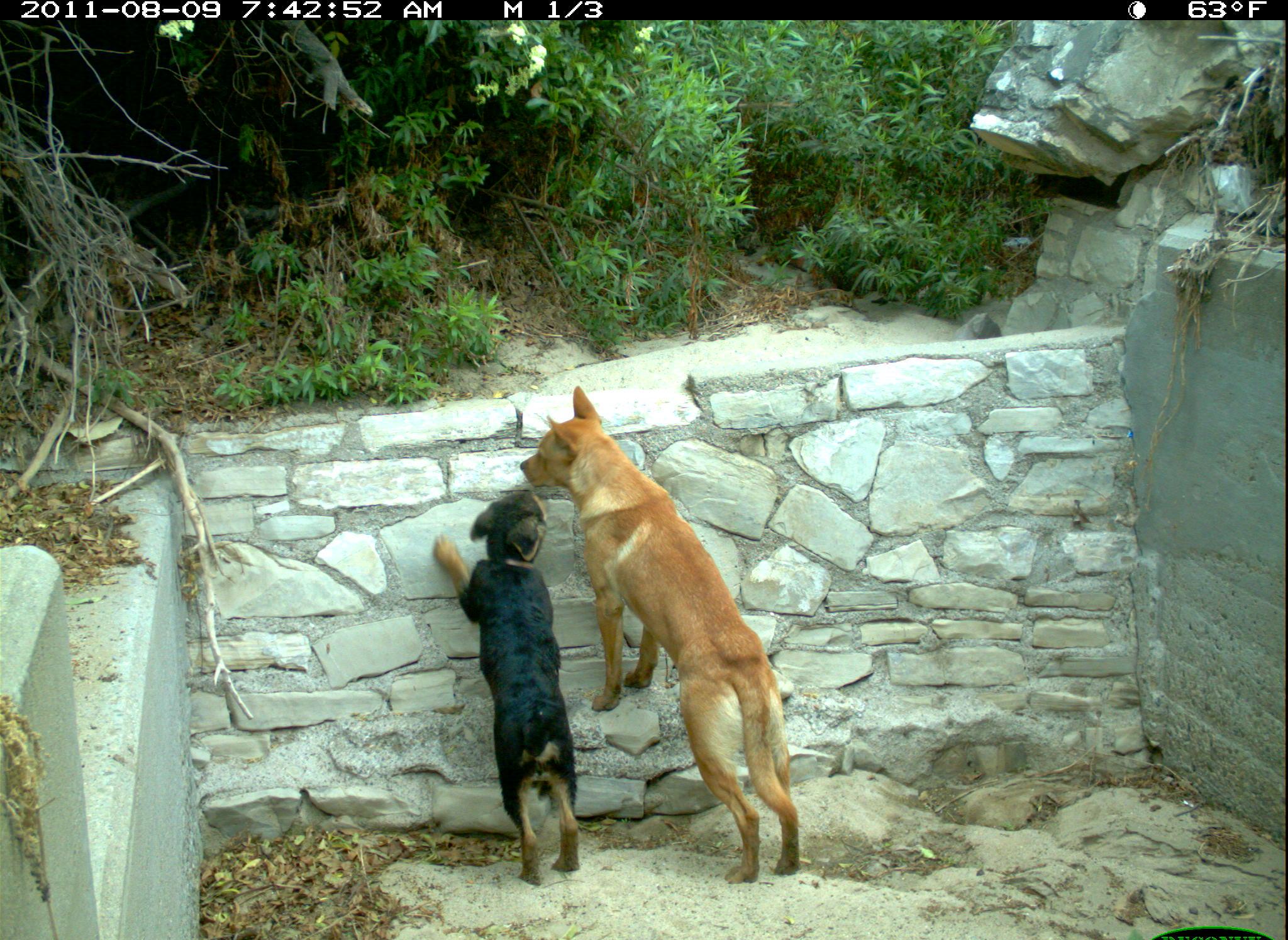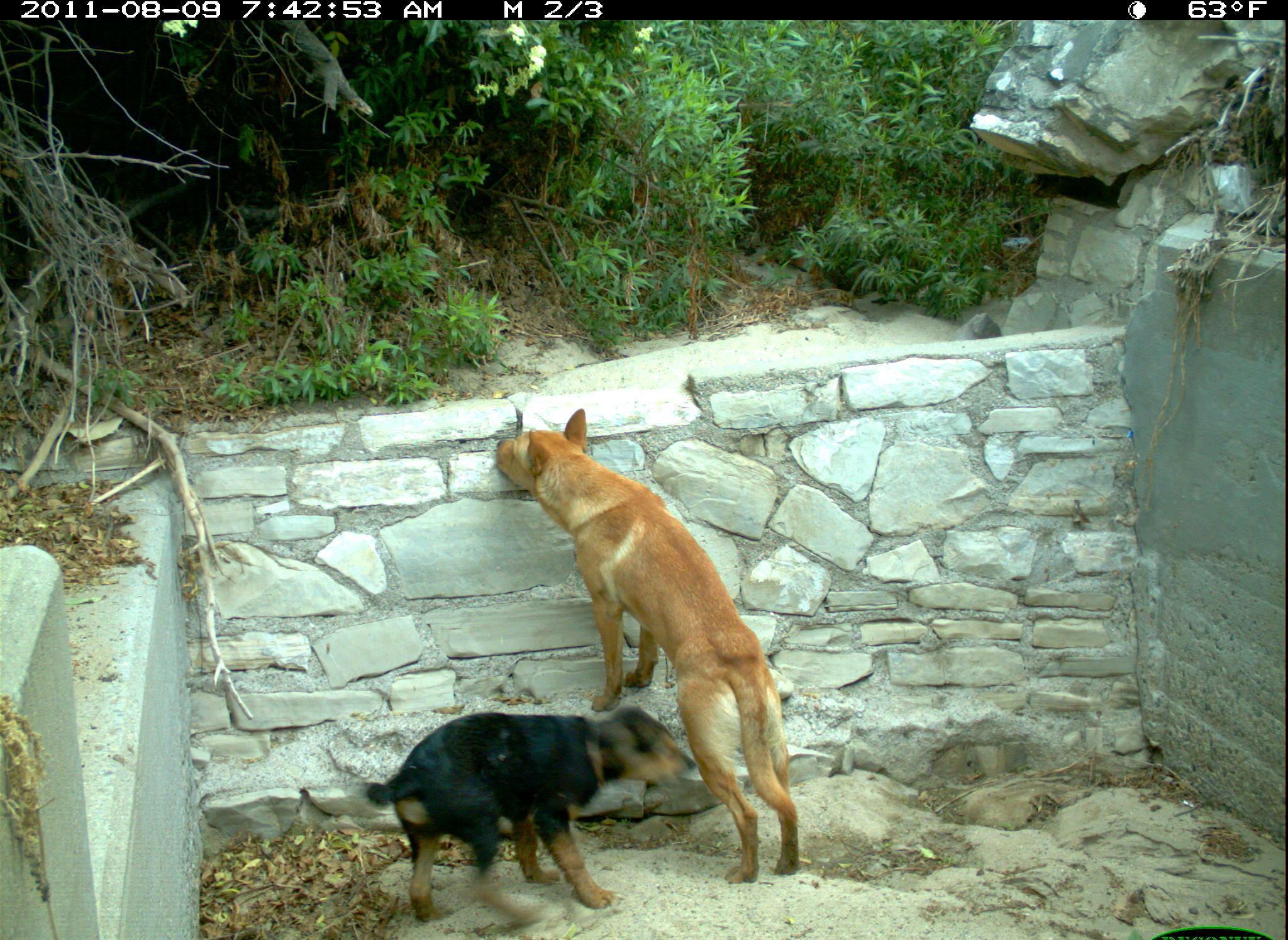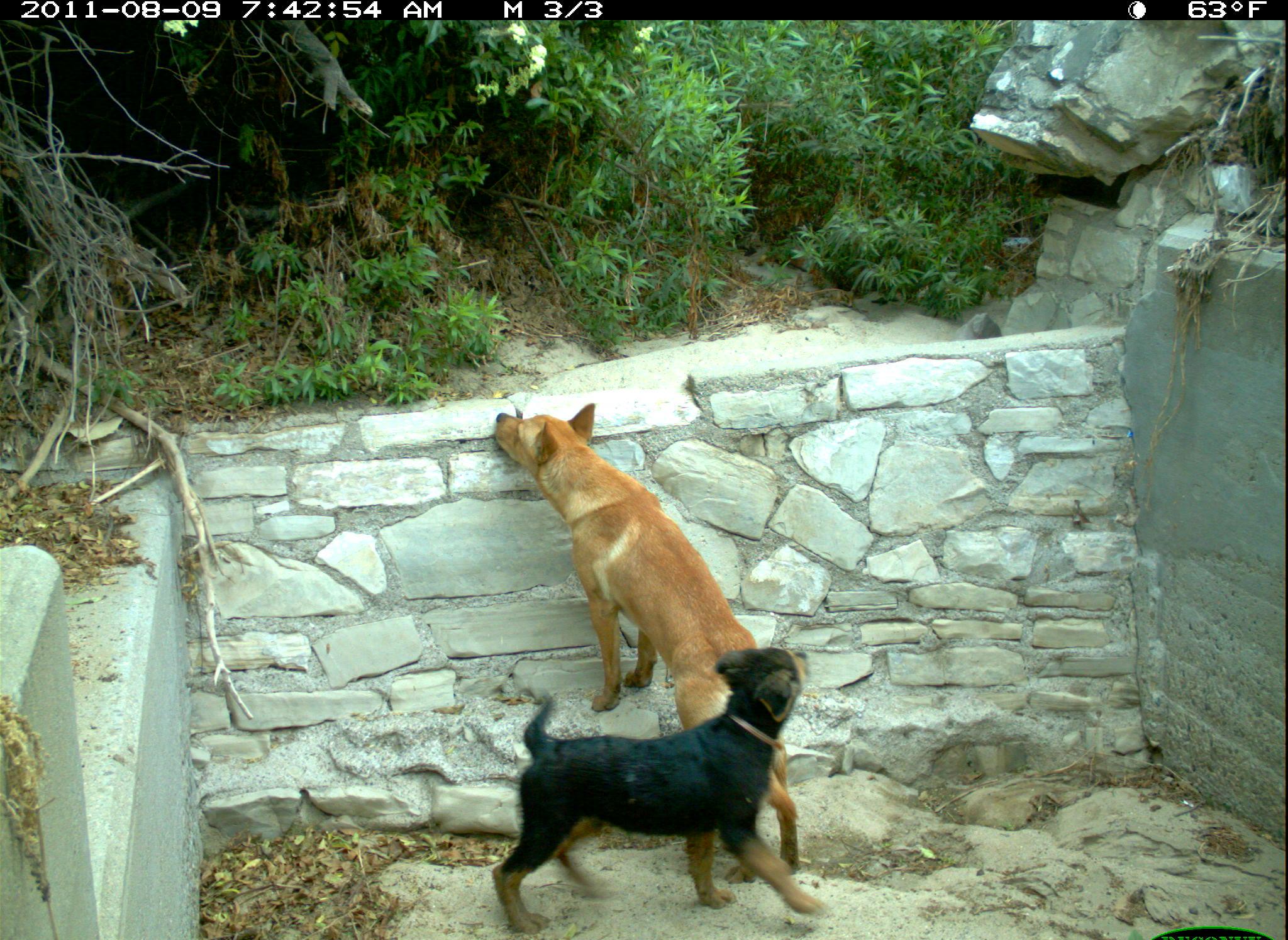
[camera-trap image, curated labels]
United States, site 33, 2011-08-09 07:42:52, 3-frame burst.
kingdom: Animalia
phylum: Chordata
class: Mammalia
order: Carnivora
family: Canidae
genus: Canis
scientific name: Canis familiaris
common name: domestic dog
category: dog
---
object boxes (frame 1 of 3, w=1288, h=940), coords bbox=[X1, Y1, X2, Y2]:
dog: bbox=[507, 390, 802, 878]; bbox=[425, 461, 604, 884]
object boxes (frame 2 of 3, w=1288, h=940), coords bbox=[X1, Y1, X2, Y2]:
dog: bbox=[491, 387, 860, 883]; bbox=[335, 678, 710, 884]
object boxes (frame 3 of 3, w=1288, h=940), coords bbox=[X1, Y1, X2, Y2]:
dog: bbox=[459, 390, 831, 863]; bbox=[481, 634, 868, 932]